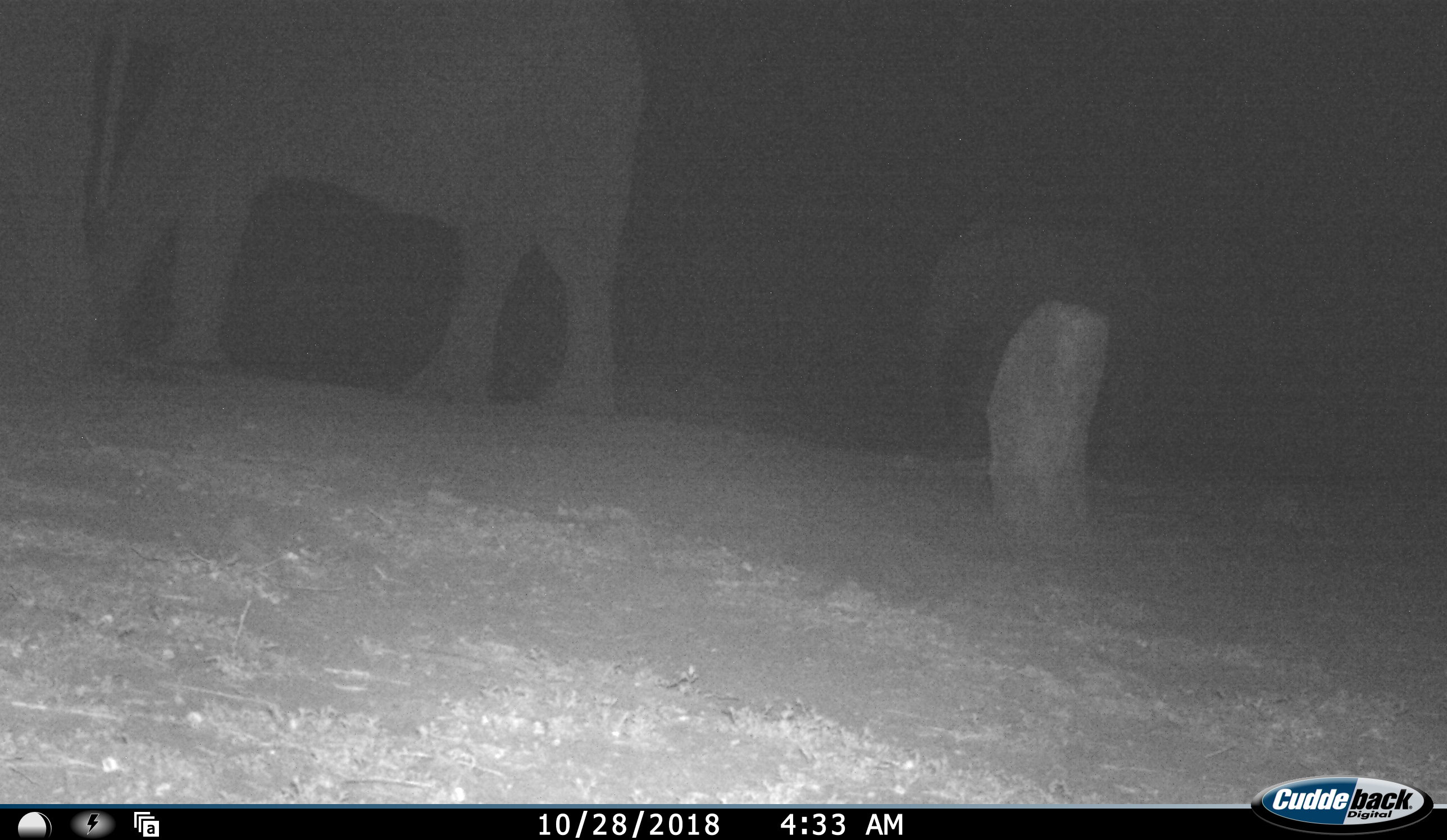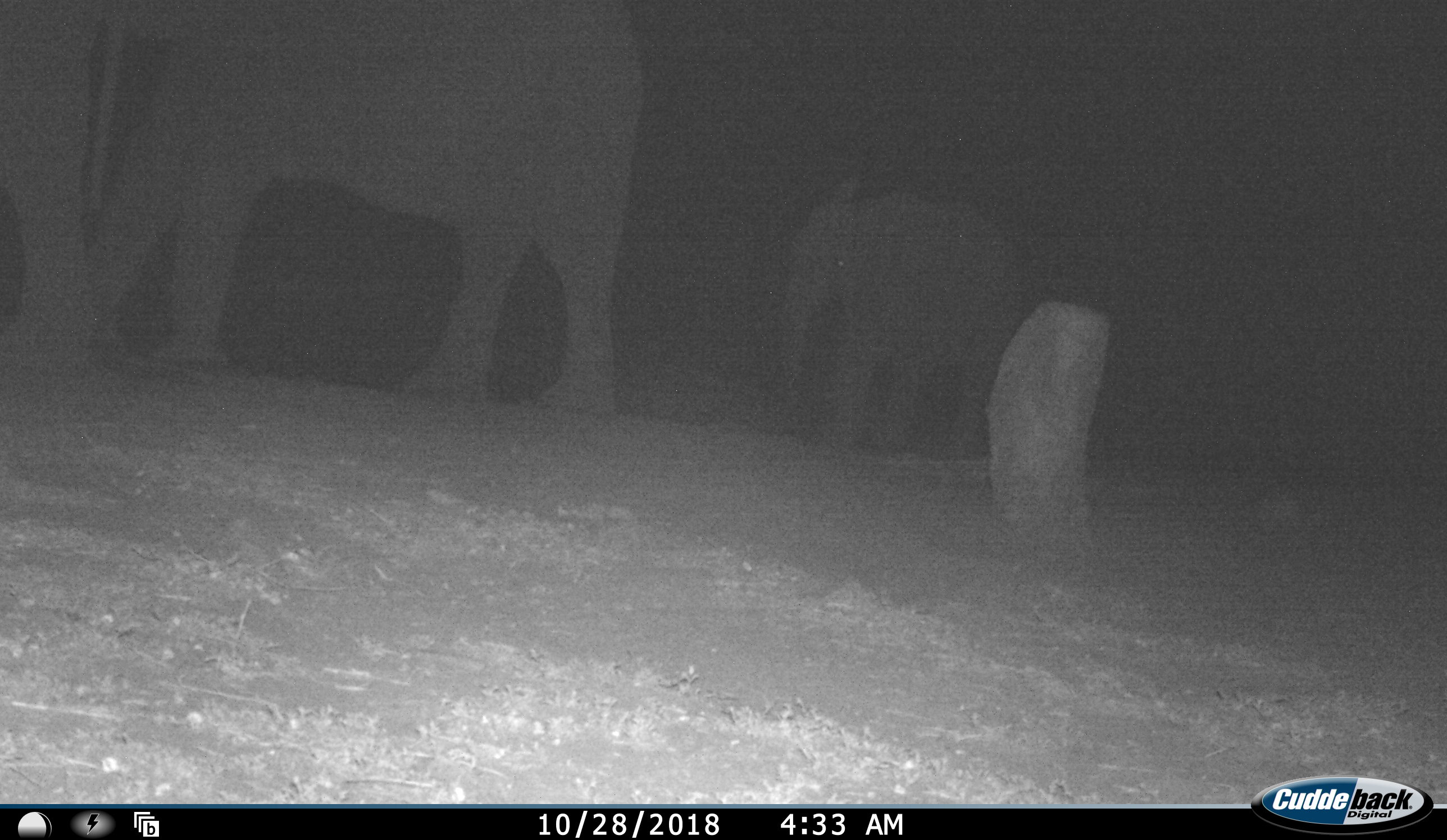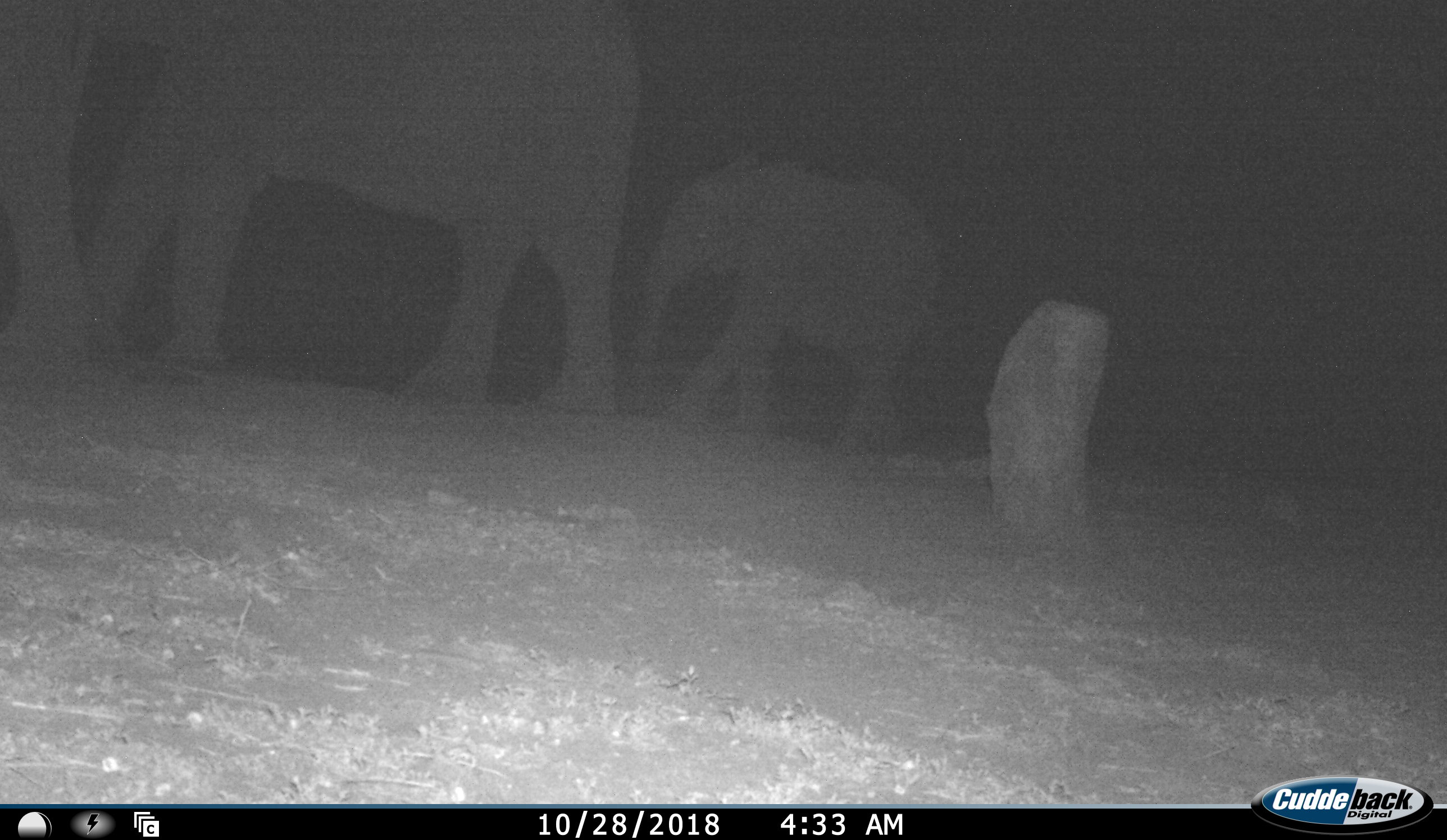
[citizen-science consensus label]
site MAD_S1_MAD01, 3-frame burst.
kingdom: Animalia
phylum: Chordata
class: Mammalia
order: Proboscidea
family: Elephantidae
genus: Loxodonta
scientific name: Loxodonta africana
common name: african bush elephant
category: elephant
Elephant (african bush elephant) (Loxodonta africana), count 2. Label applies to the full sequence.